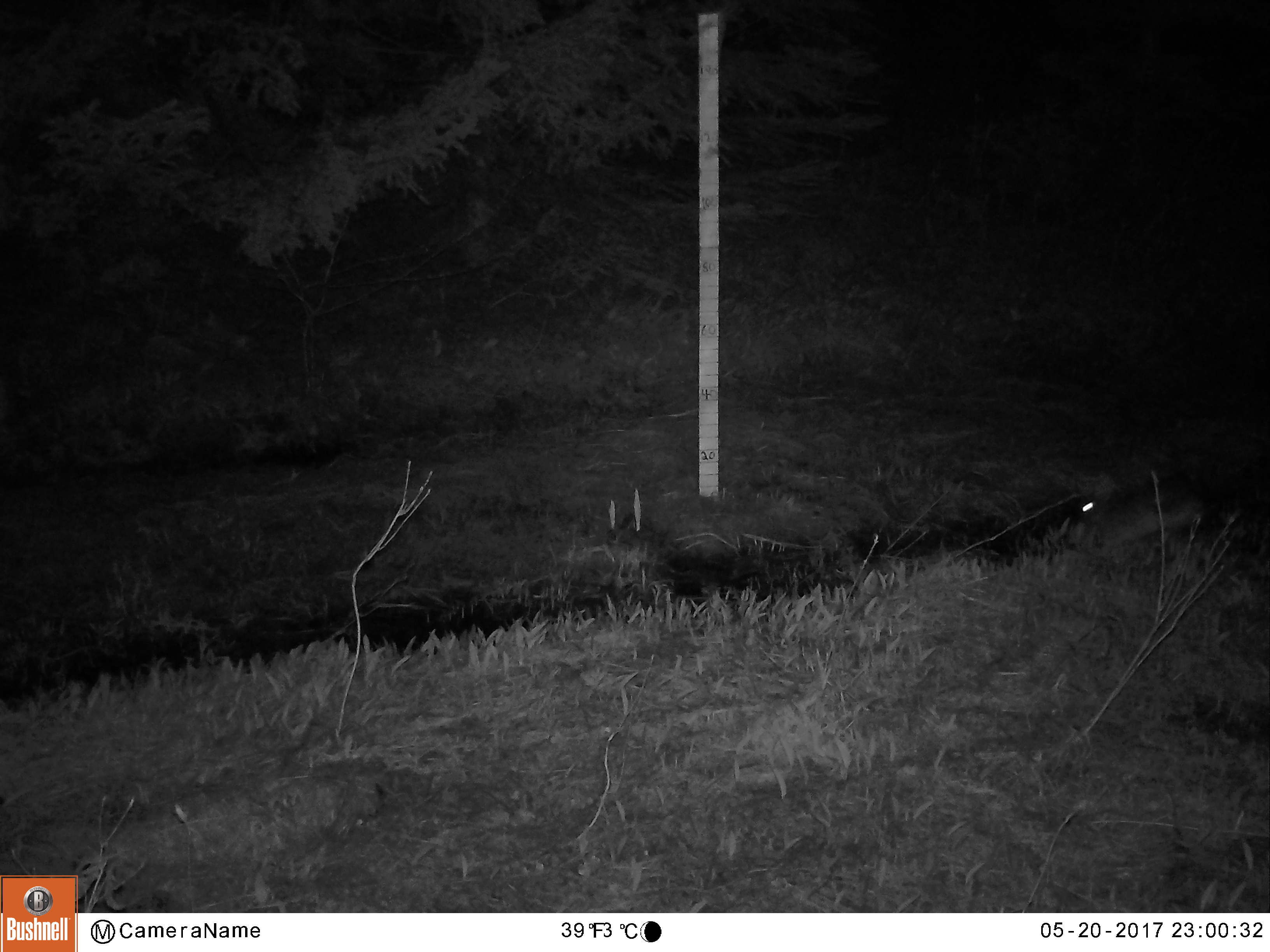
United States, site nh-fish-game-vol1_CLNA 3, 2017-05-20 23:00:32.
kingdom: Animalia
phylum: Chordata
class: Mammalia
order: Lagomorpha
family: Leporidae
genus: Lepus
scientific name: Lepus americanus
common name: snowshoe hare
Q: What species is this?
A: Snowshoe hare (Lepus americanus).